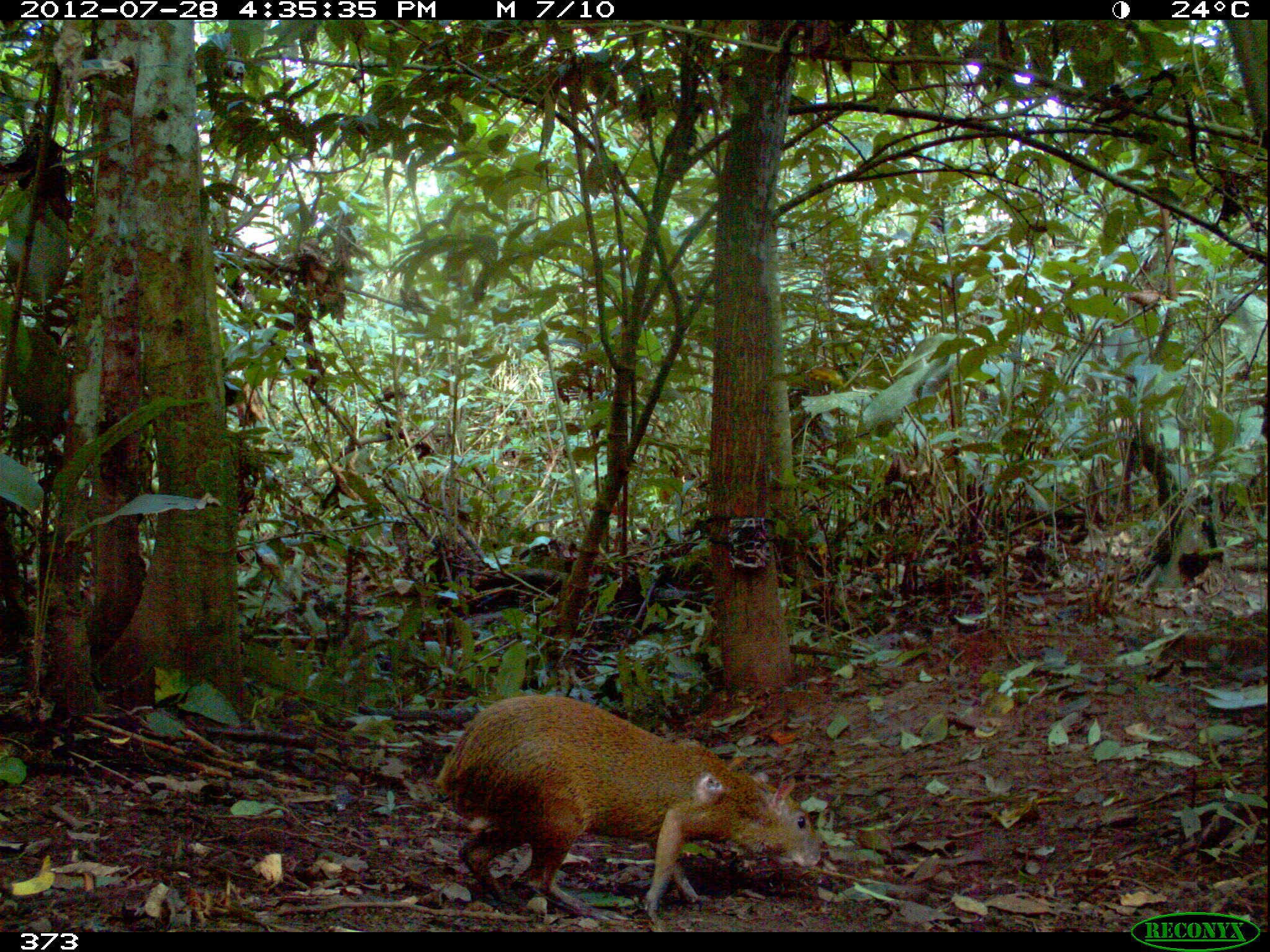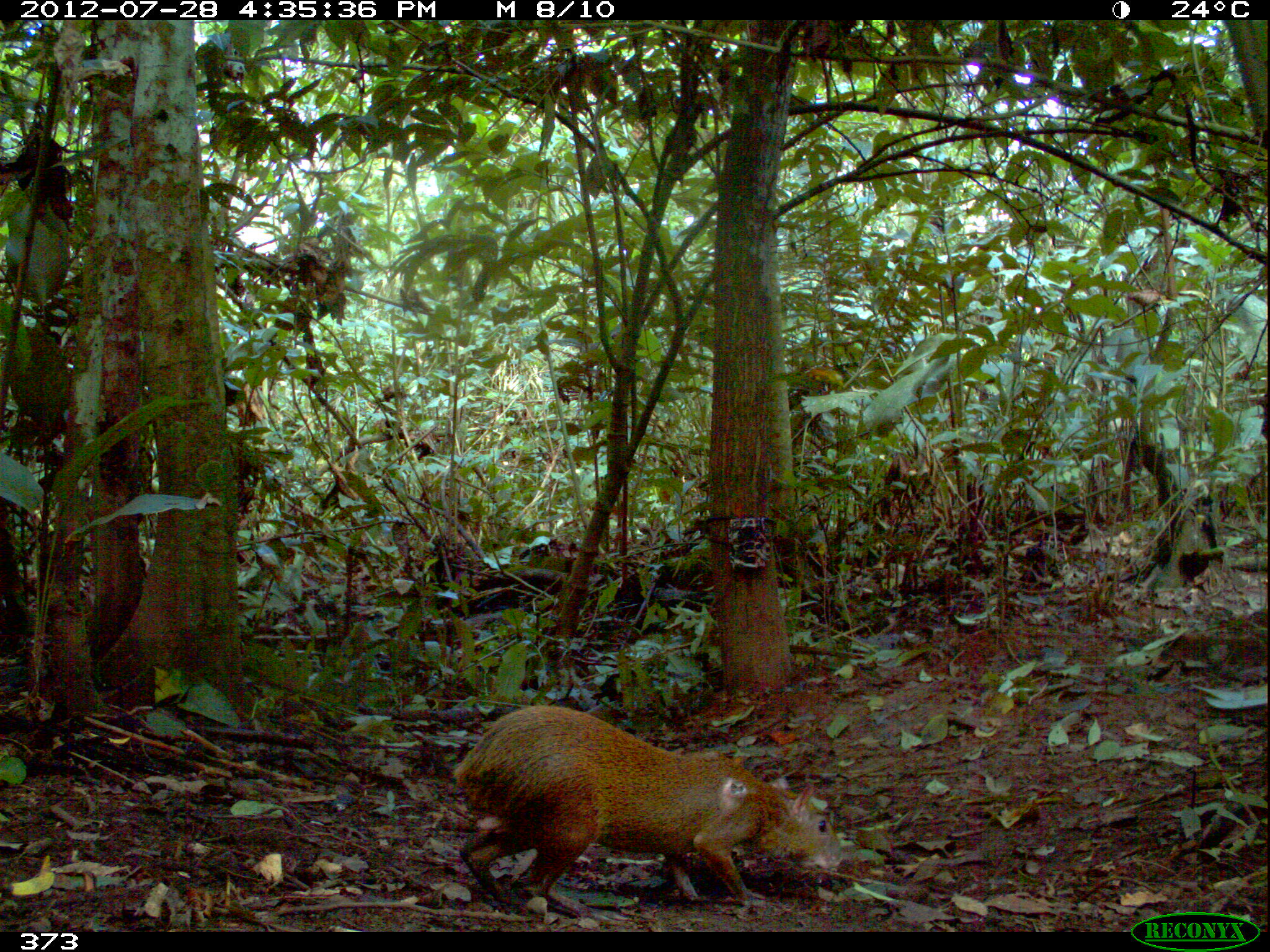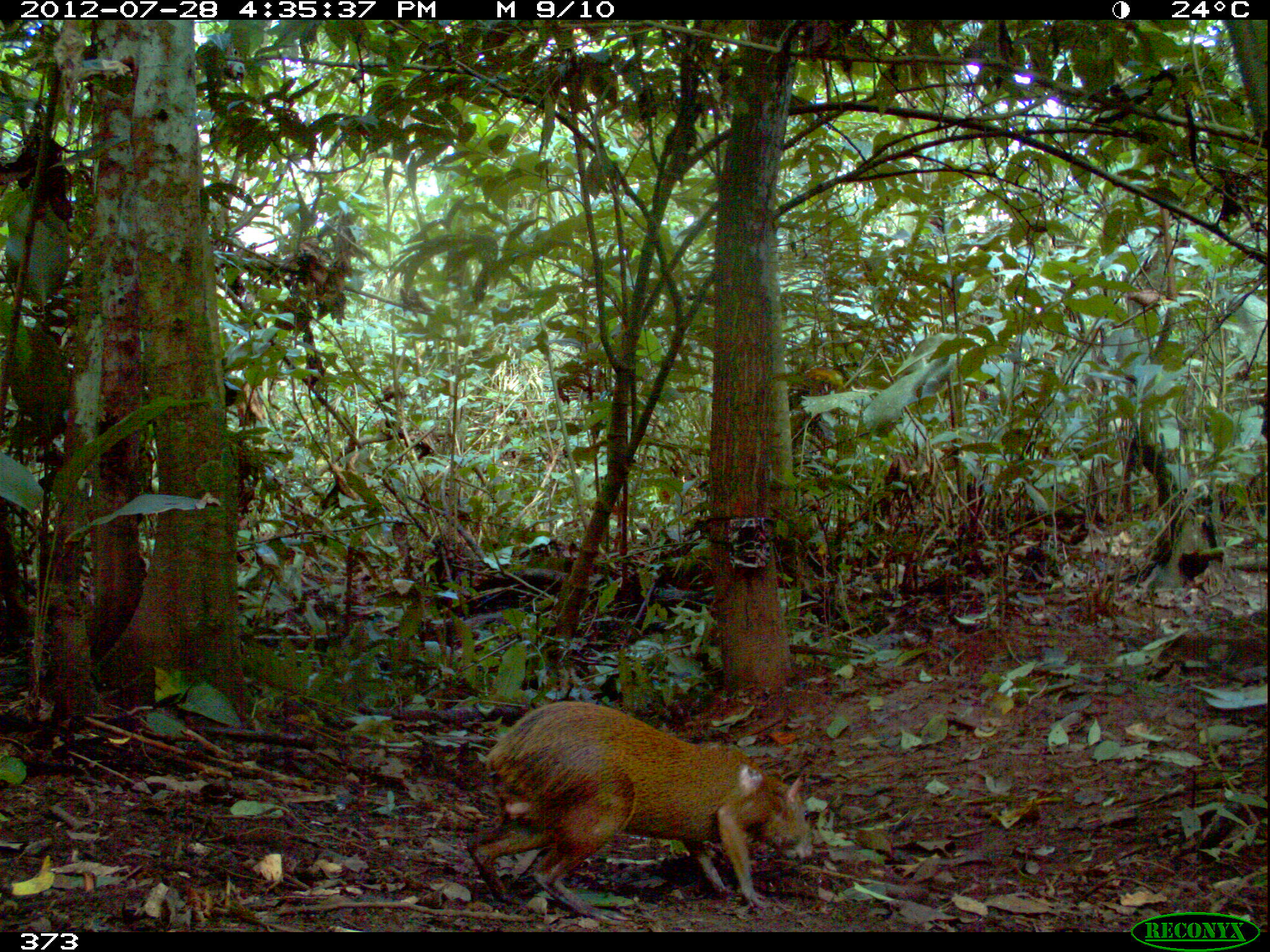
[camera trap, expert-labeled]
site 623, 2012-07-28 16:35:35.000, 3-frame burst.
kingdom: Animalia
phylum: Chordata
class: Mammalia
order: Rodentia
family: Dasyproctidae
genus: Dasyprocta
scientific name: Dasyprocta punctata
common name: central american agouti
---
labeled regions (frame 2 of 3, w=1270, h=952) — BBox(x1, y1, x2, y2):
dasyprocta punctata: BBox(449, 702, 845, 919)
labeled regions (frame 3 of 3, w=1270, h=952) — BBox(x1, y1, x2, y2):
dasyprocta punctata: BBox(465, 693, 818, 924)